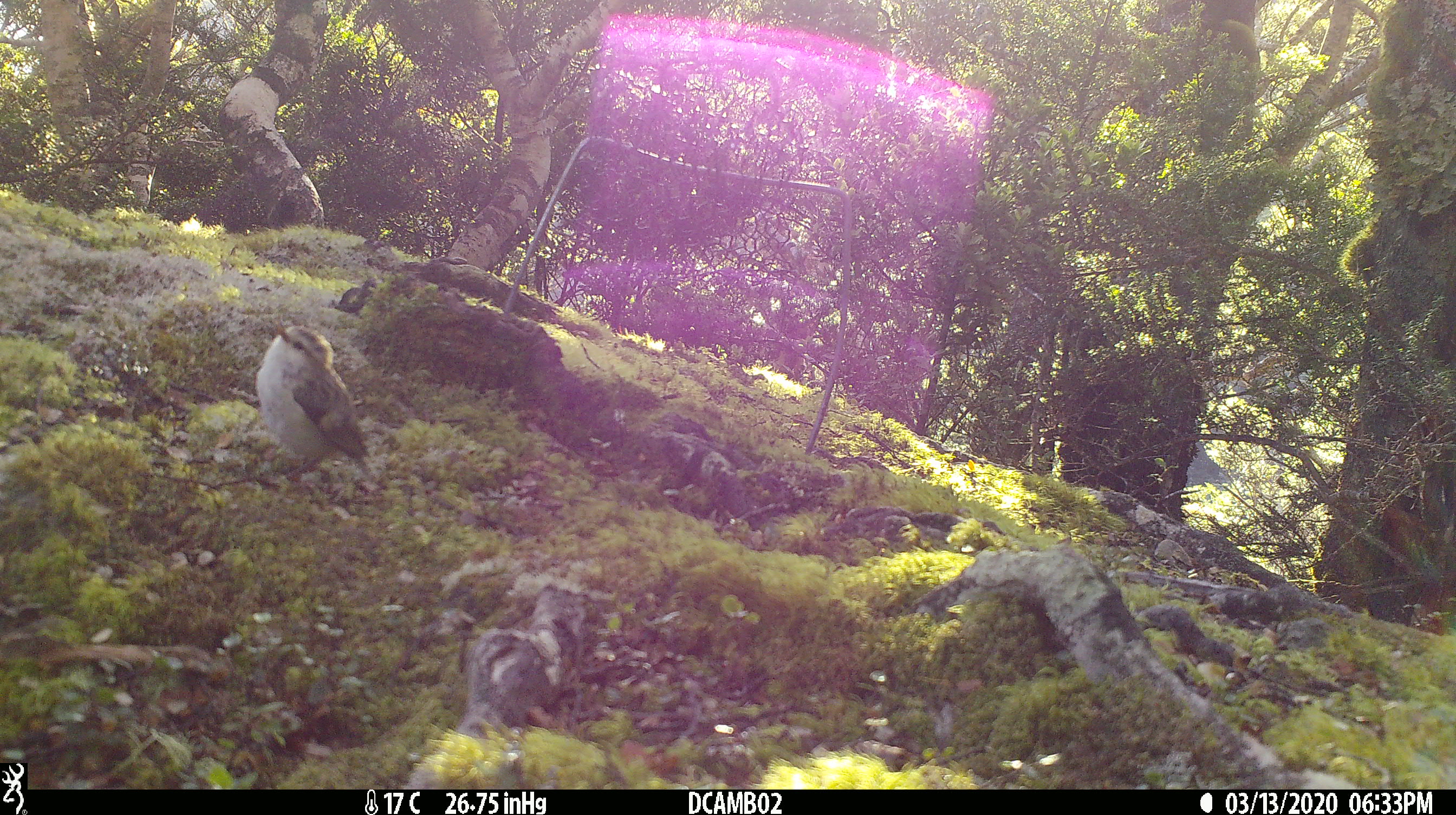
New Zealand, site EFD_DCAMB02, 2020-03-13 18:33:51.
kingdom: Animalia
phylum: Chordata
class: Aves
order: Passeriformes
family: Acanthisittidae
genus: Acanthisitta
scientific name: Acanthisitta chloris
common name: rifleman